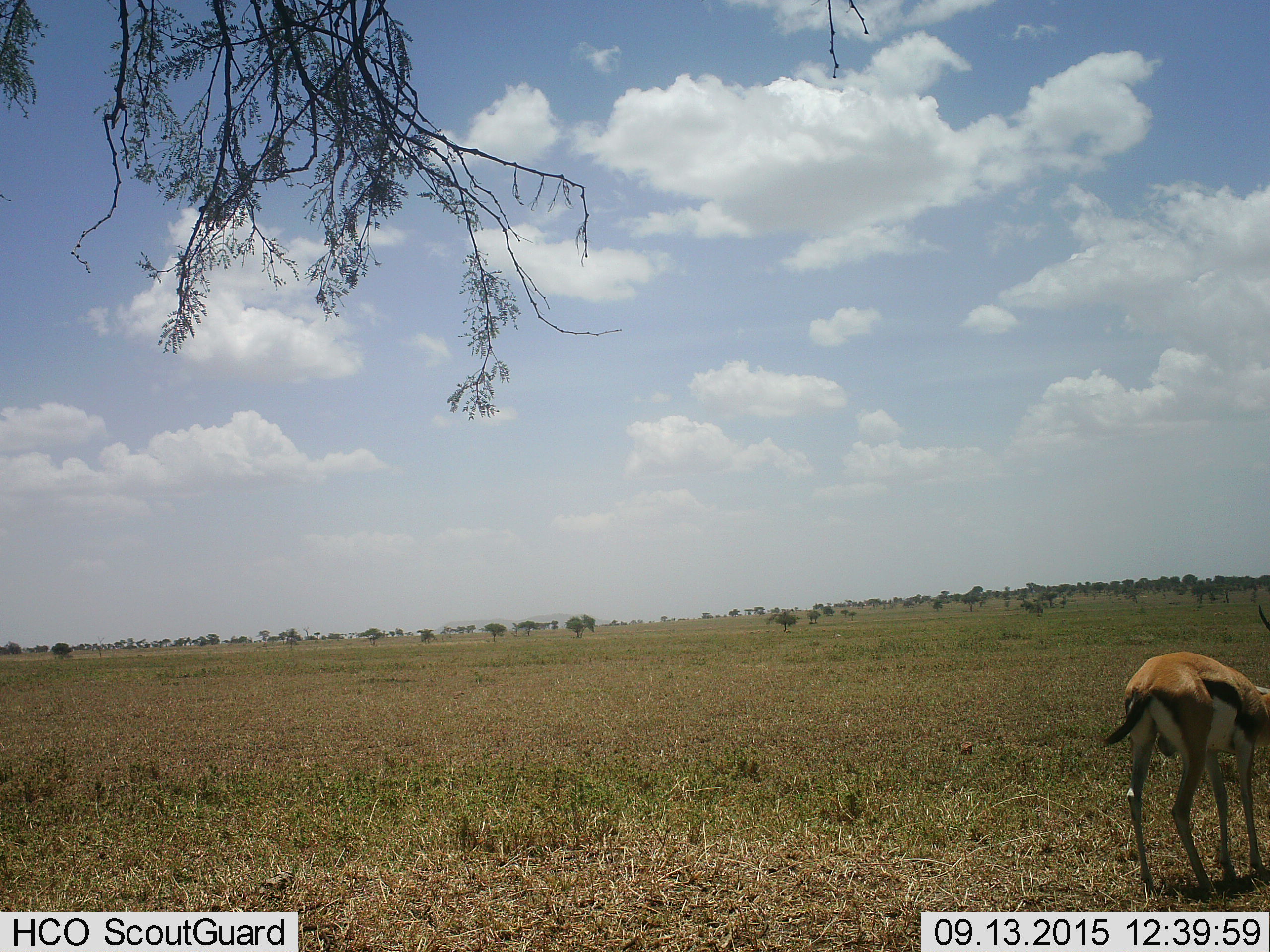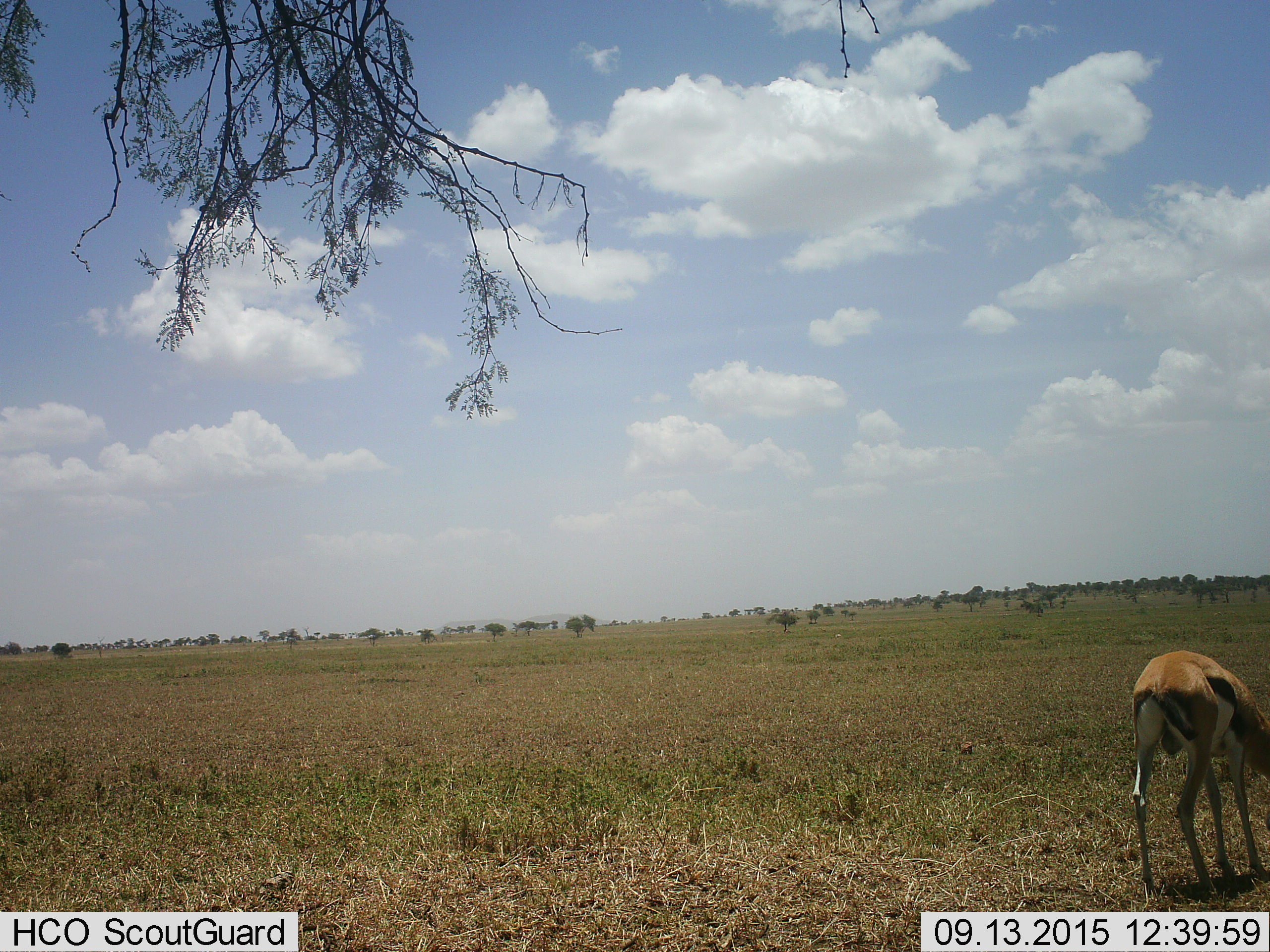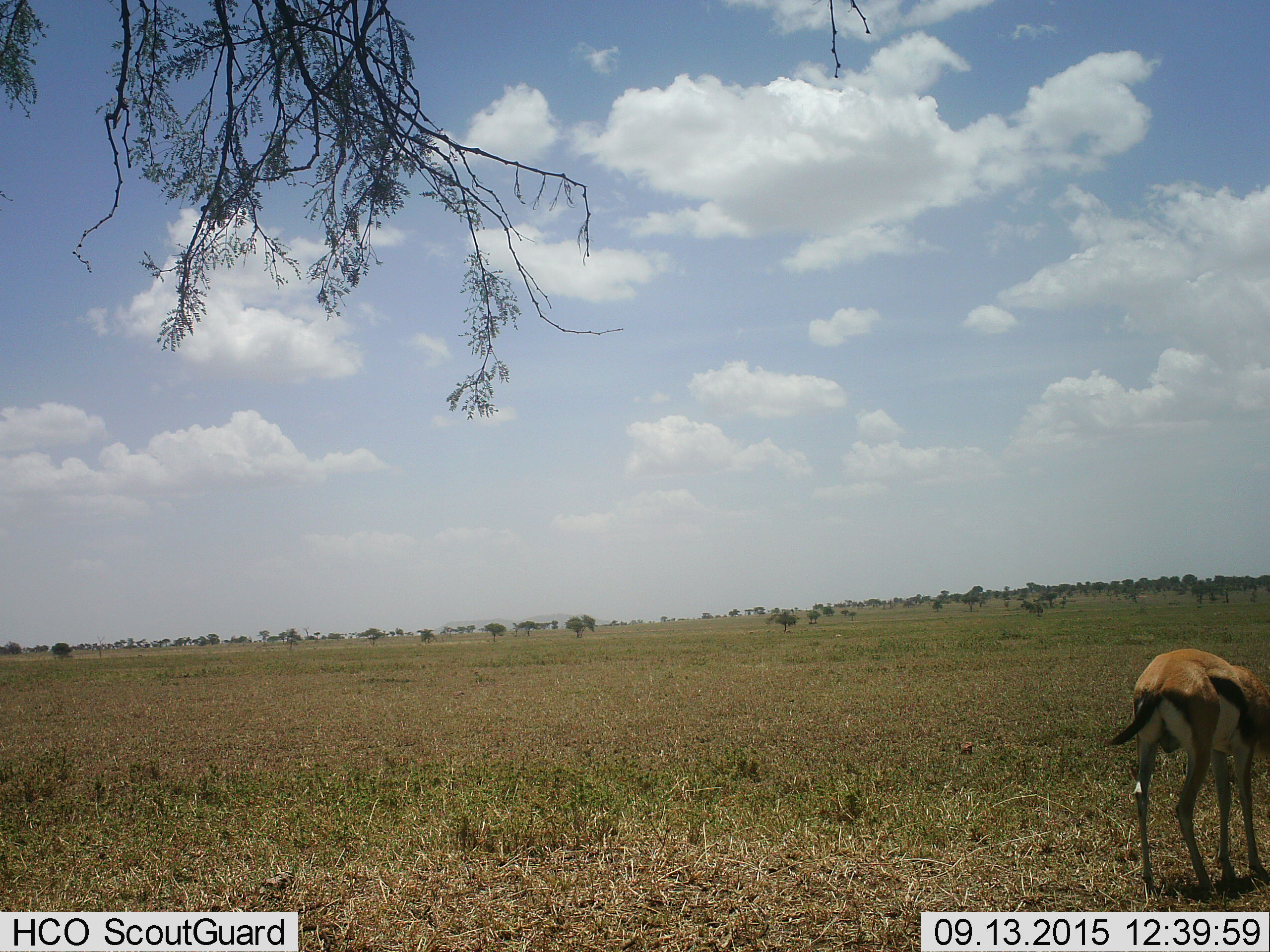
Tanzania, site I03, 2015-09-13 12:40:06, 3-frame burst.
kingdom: Animalia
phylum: Chordata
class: Mammalia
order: Artiodactyla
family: Bovidae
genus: Eudorcas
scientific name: Eudorcas thomsonii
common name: thomson's gazelle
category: gazellethomsons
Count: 1.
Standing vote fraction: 44%.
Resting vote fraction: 0%.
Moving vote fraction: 44%.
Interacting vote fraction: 0%.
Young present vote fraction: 0%.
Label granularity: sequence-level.